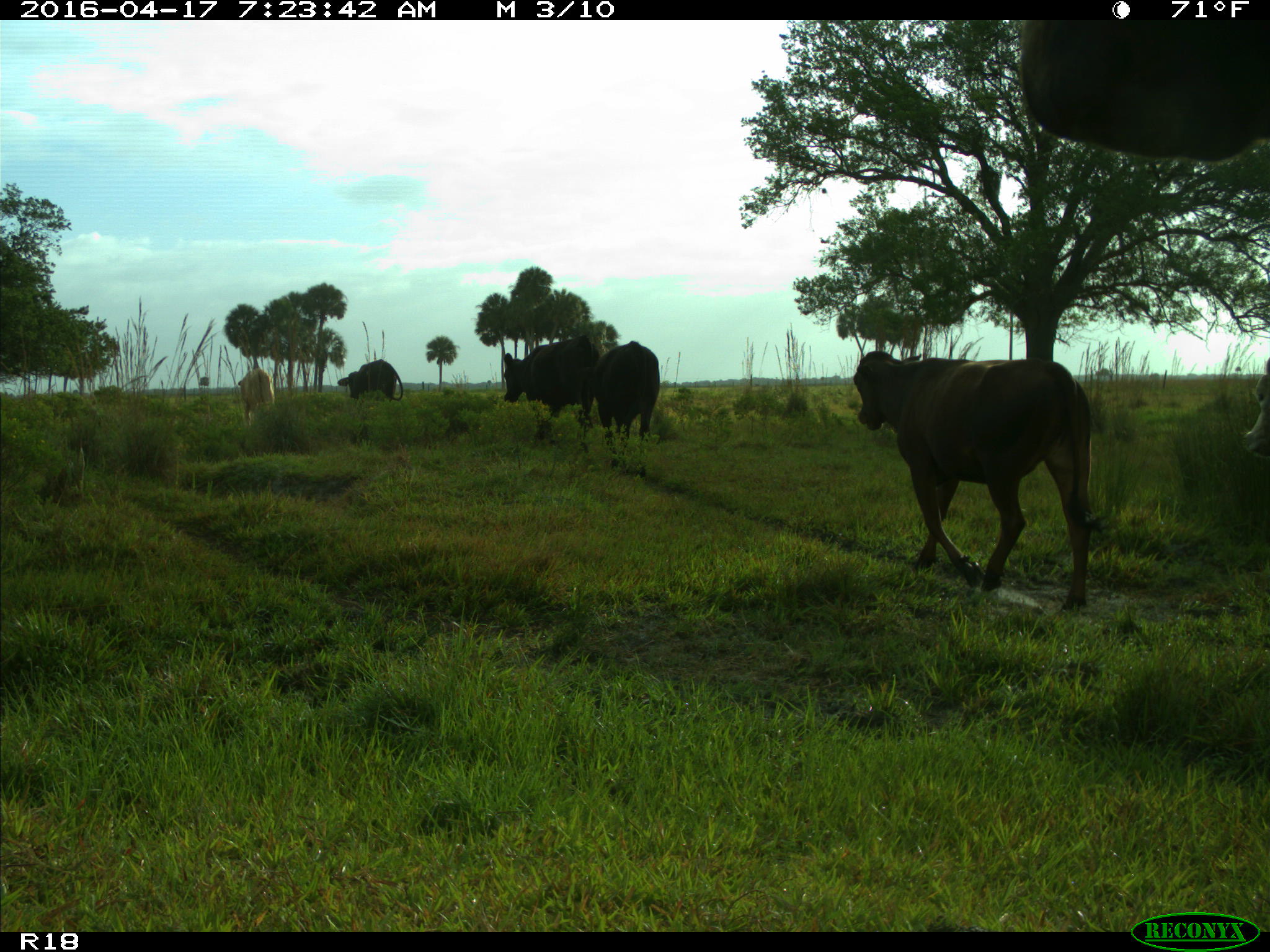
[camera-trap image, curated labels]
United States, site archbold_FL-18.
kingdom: Animalia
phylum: Chordata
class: Mammalia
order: Artiodactyla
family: Bovidae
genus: Bos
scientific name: Bos taurus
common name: domestic cow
Bos taurus (domestic cow).